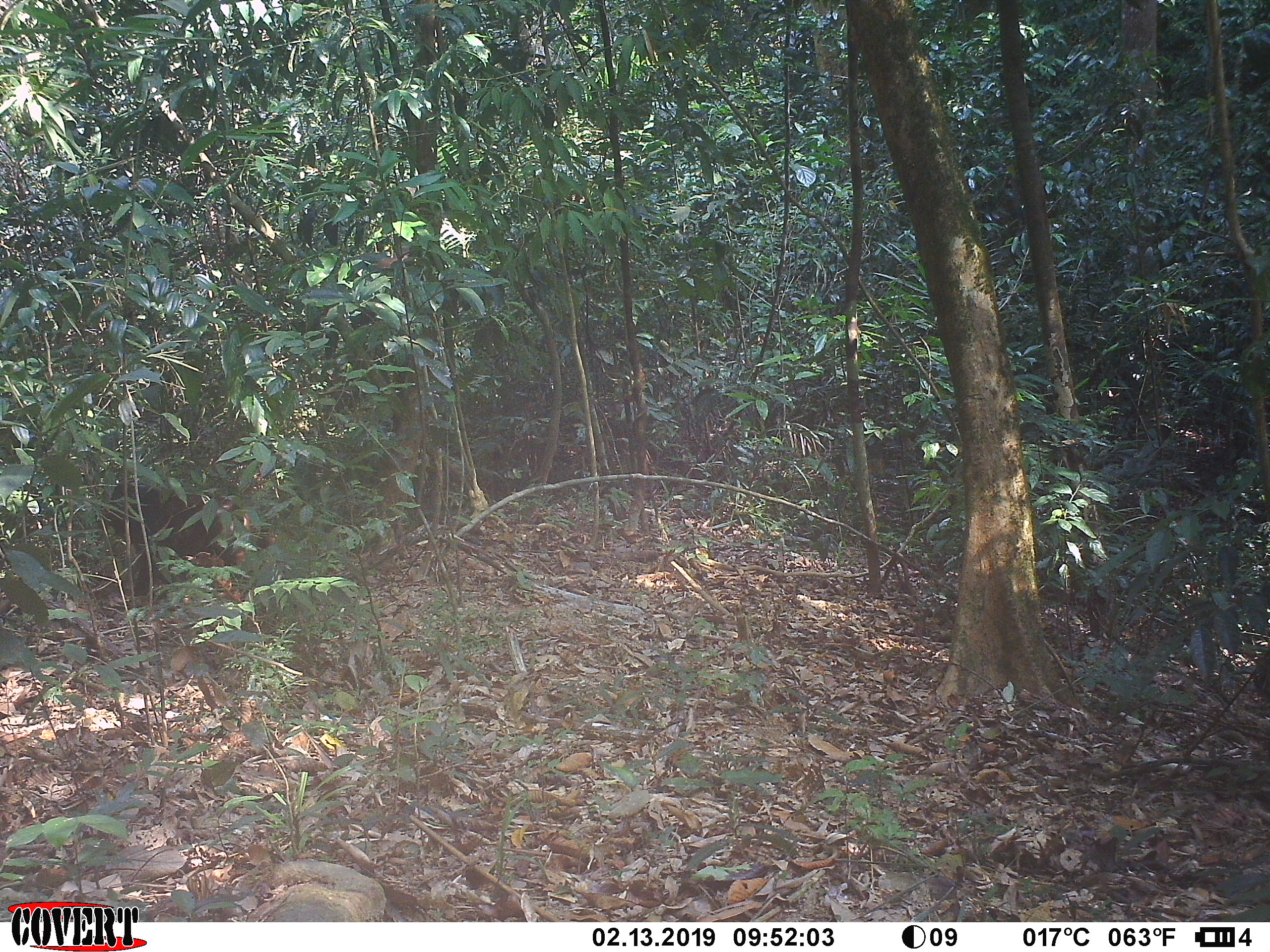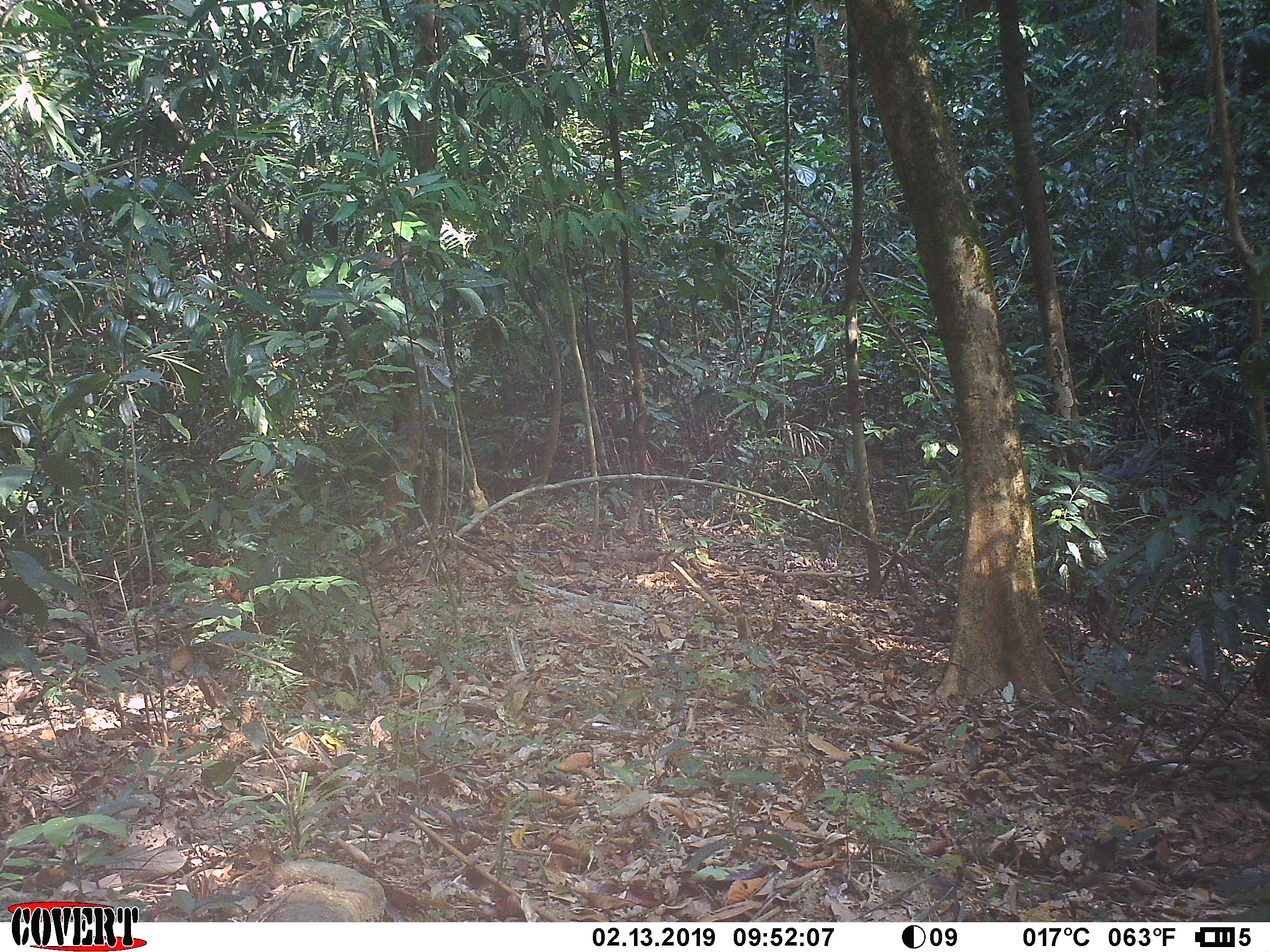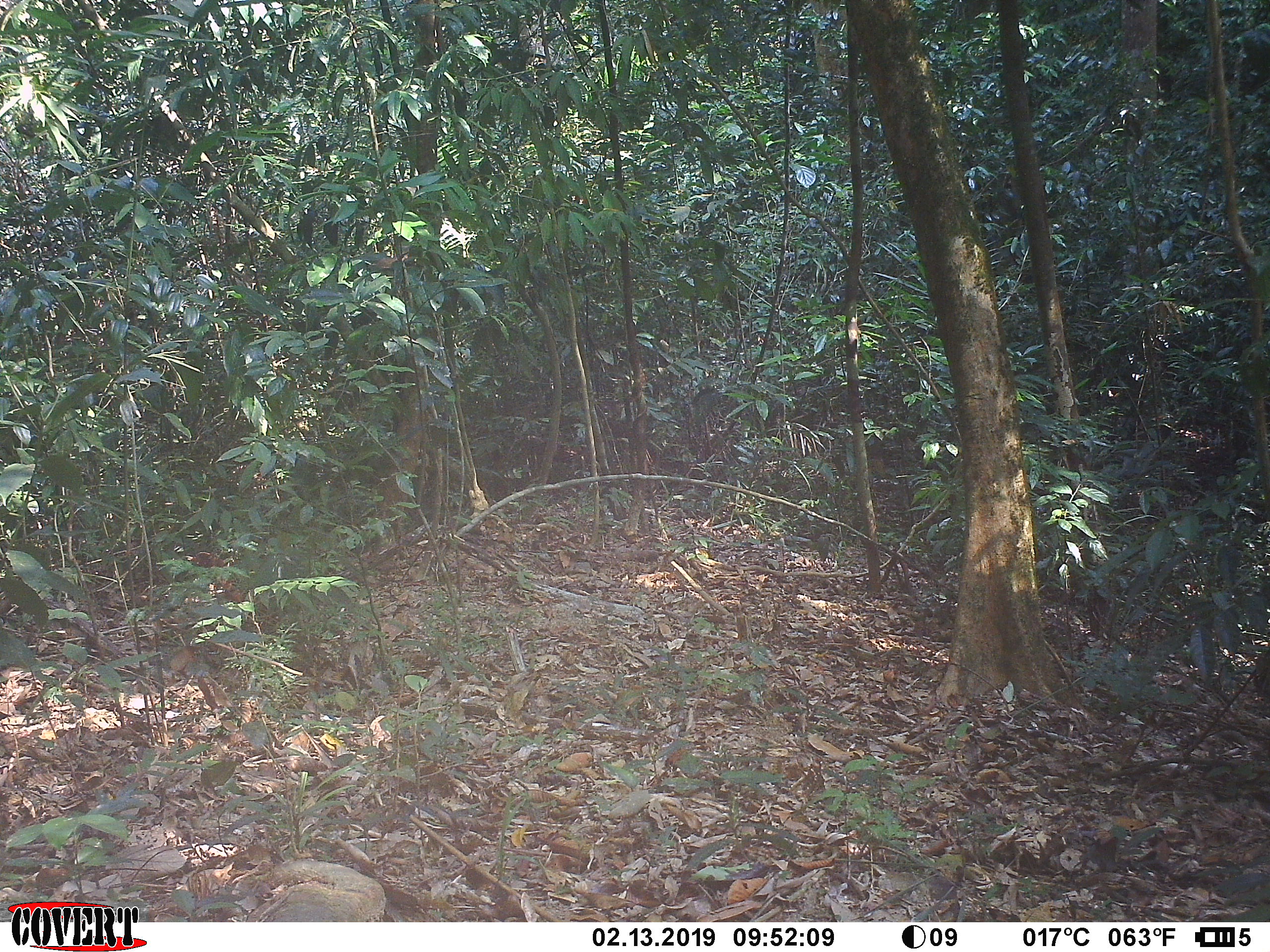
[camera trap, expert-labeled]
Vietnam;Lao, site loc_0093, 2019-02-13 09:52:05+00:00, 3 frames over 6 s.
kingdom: Animalia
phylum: Chordata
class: Mammalia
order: Primates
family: Cercopithecidae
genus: Macaca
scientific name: Macaca arctoides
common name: stump-tailed macaque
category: stump tailed macaque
Stump tailed macaque (stump-tailed macaque) (Macaca arctoides). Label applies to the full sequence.